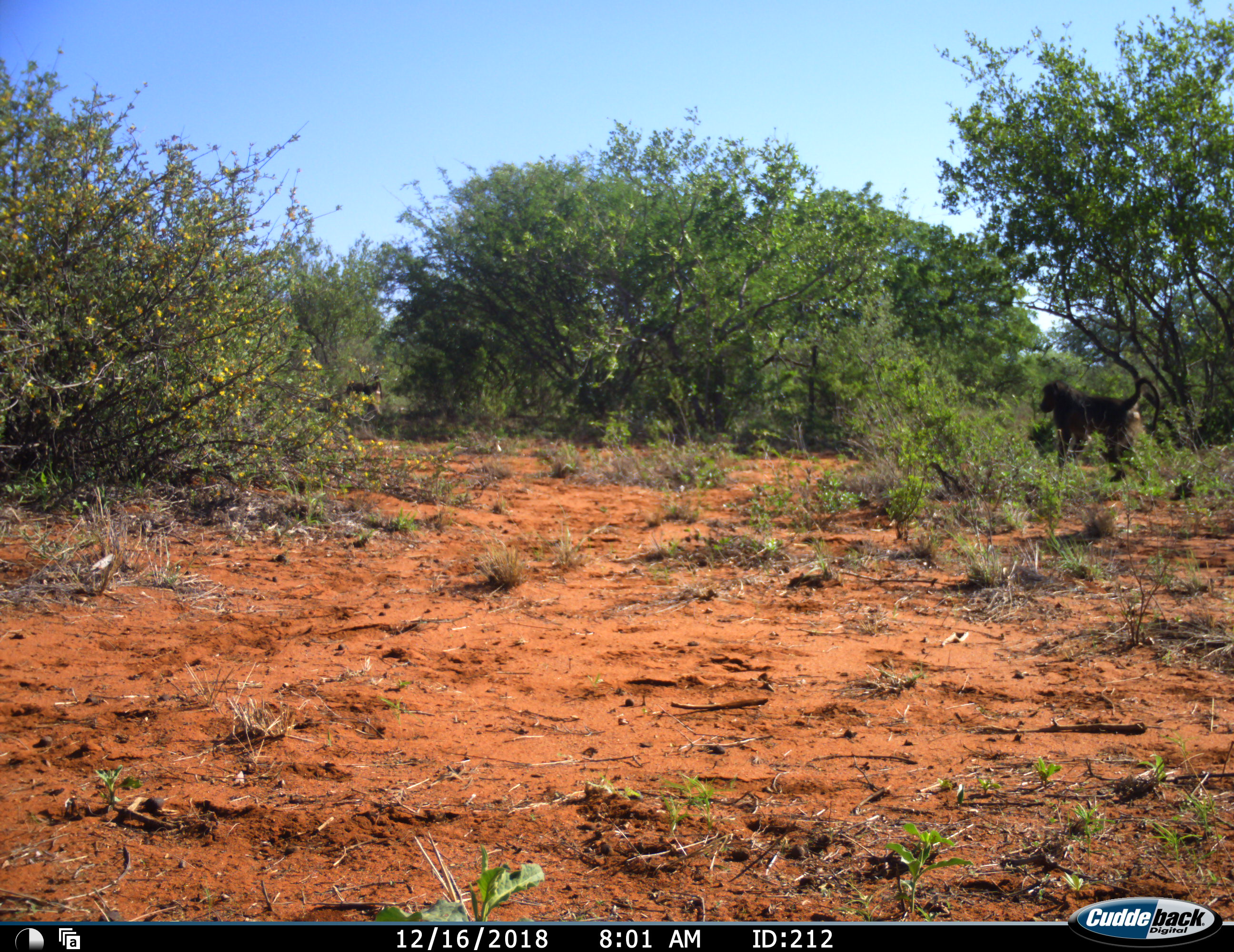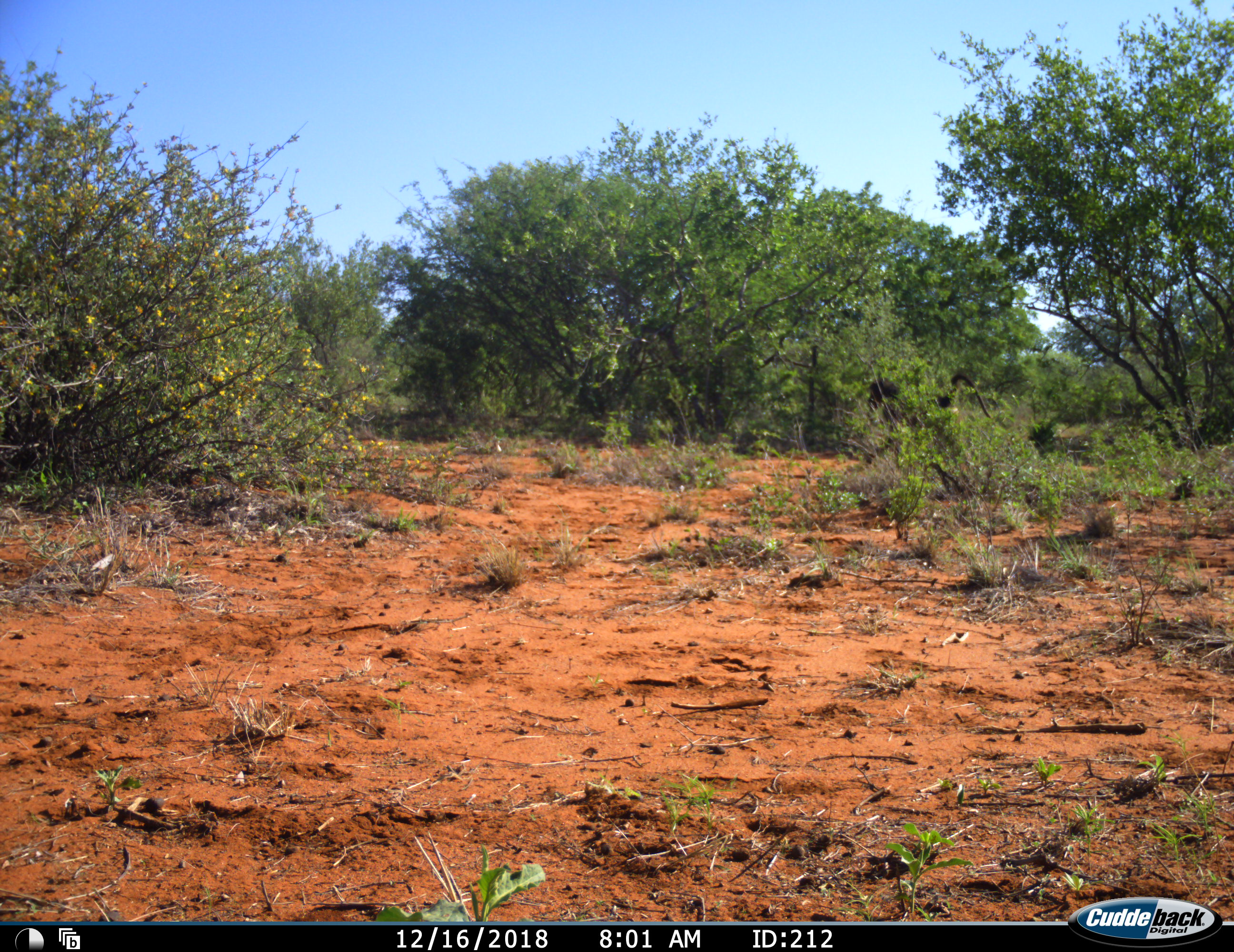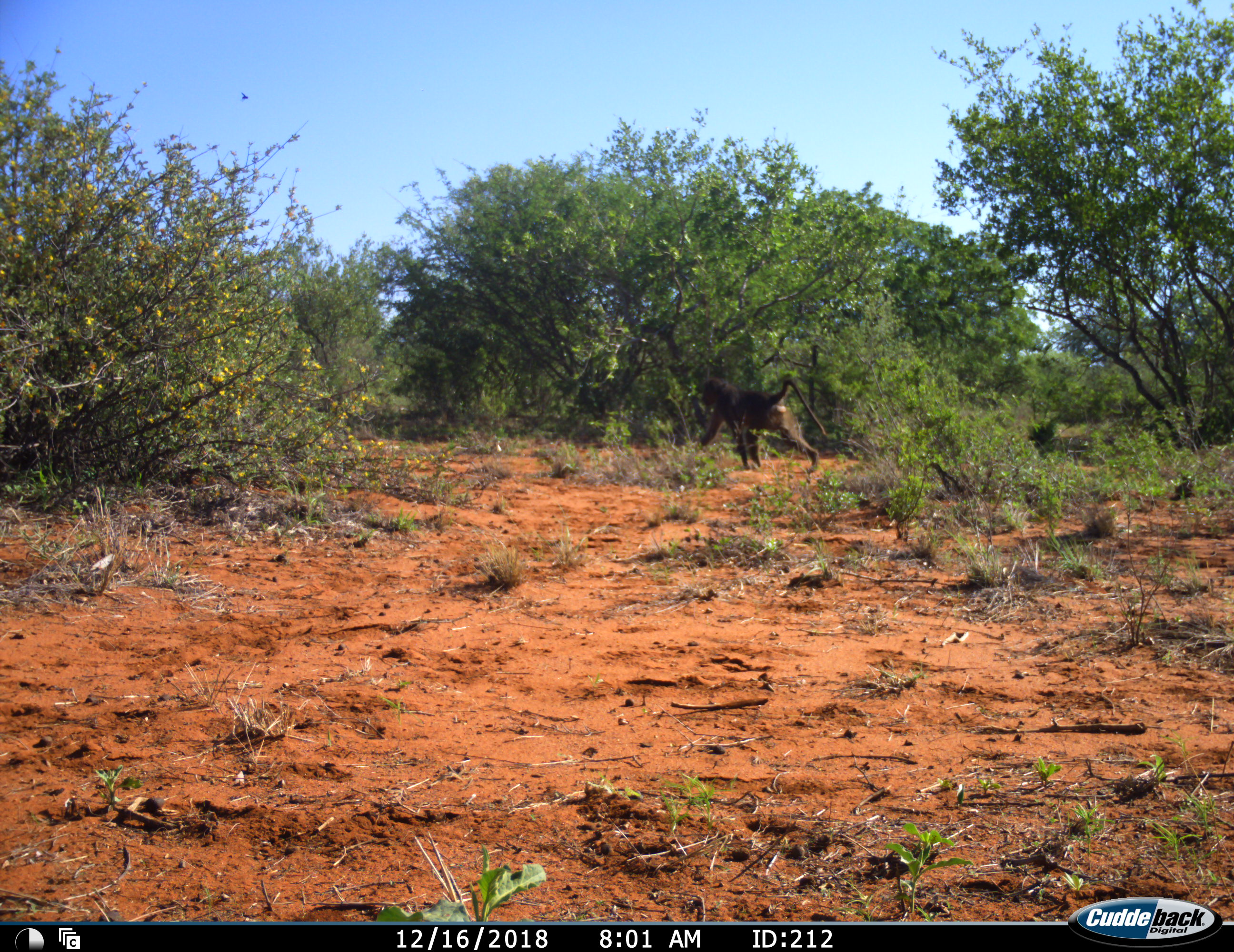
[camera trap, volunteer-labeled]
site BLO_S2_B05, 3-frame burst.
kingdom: Animalia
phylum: Chordata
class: Mammalia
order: Primates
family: Cercopithecidae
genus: Papio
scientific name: Papio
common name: baboon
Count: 2.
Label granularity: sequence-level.